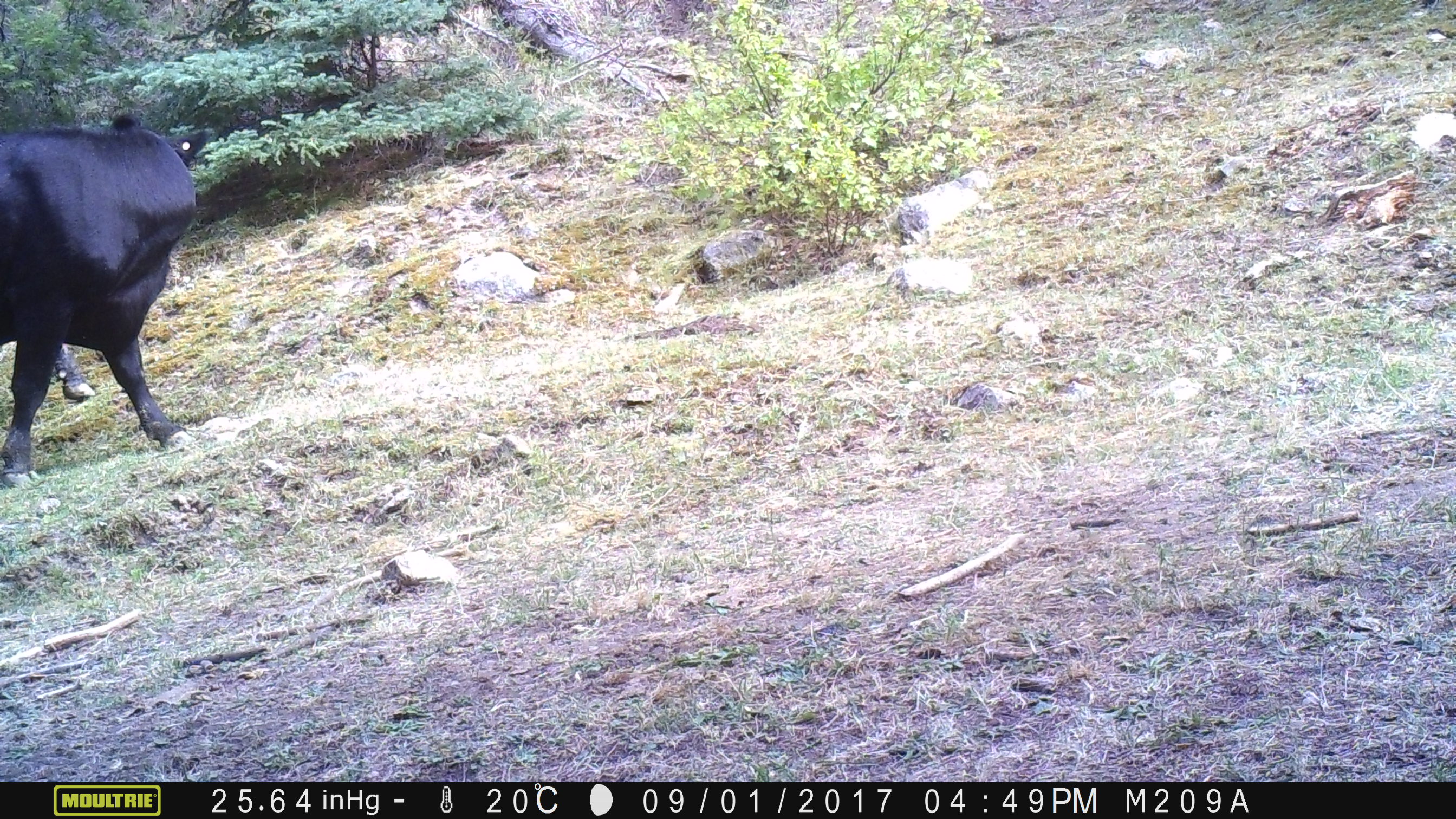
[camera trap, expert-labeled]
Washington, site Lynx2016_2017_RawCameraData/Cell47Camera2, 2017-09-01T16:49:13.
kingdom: Animalia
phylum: Chordata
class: Mammalia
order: Artiodactyla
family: Bovidae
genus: Bos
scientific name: Bos taurus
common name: domestic cattle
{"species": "domestic cattle (Bos taurus)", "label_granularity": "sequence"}